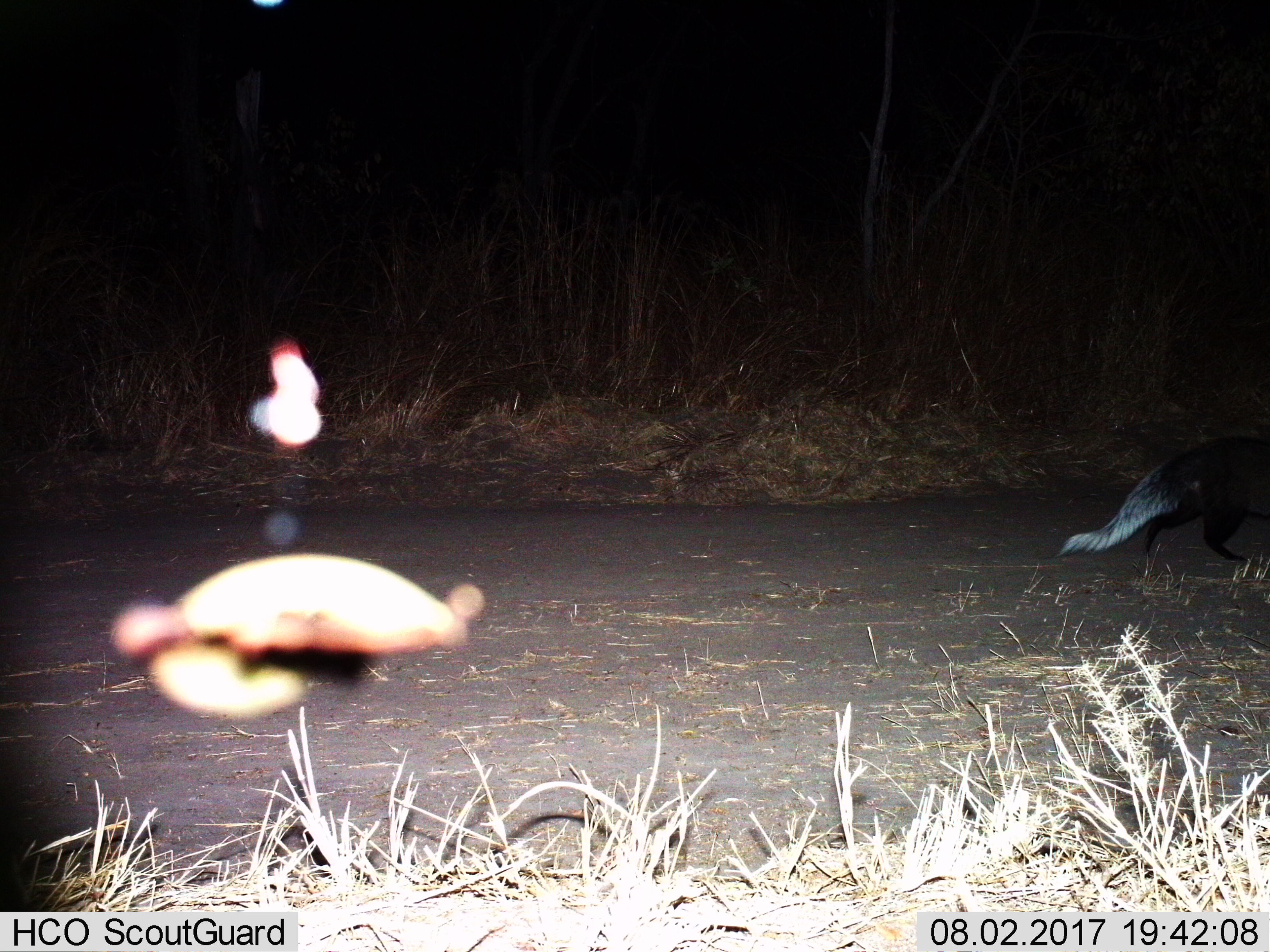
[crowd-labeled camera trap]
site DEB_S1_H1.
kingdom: Animalia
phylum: Chordata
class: Mammalia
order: Carnivora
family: Herpestidae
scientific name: Herpestidae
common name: mongoose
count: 1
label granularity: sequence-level